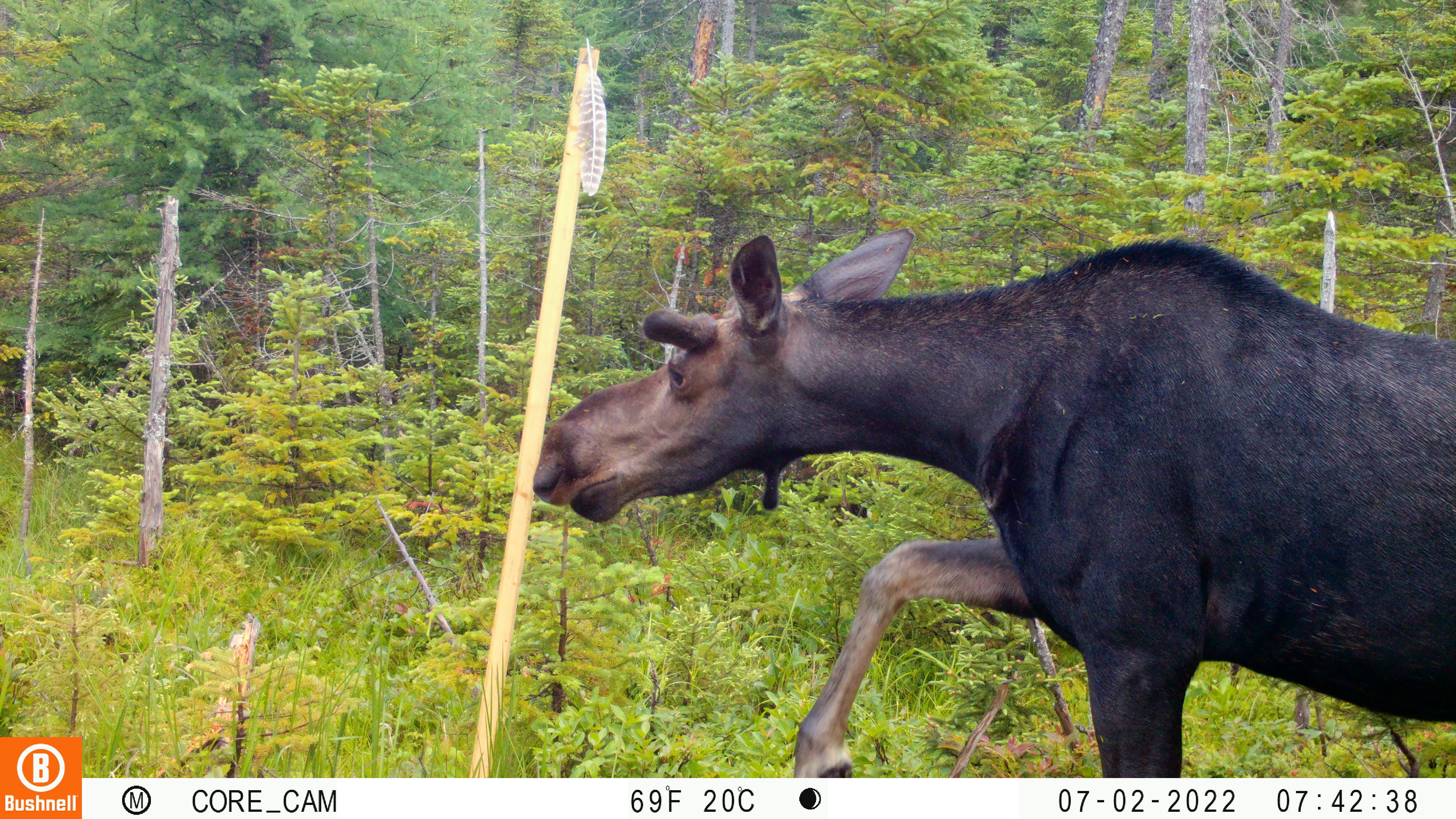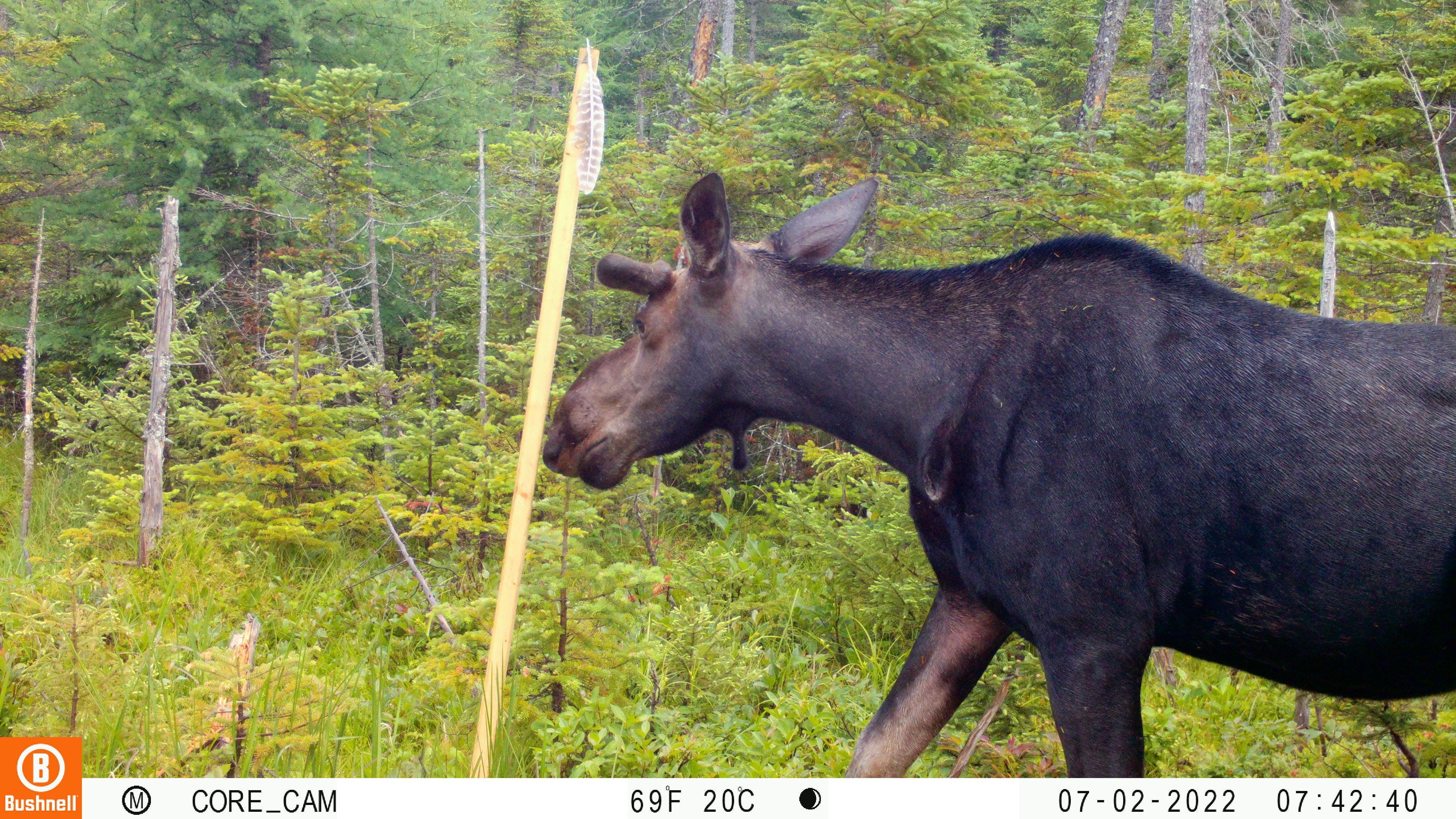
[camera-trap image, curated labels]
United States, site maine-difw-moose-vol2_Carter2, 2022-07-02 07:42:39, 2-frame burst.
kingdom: Animalia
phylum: Chordata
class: Mammalia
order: Artiodactyla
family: Cervidae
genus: Alces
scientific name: Alces alces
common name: moose